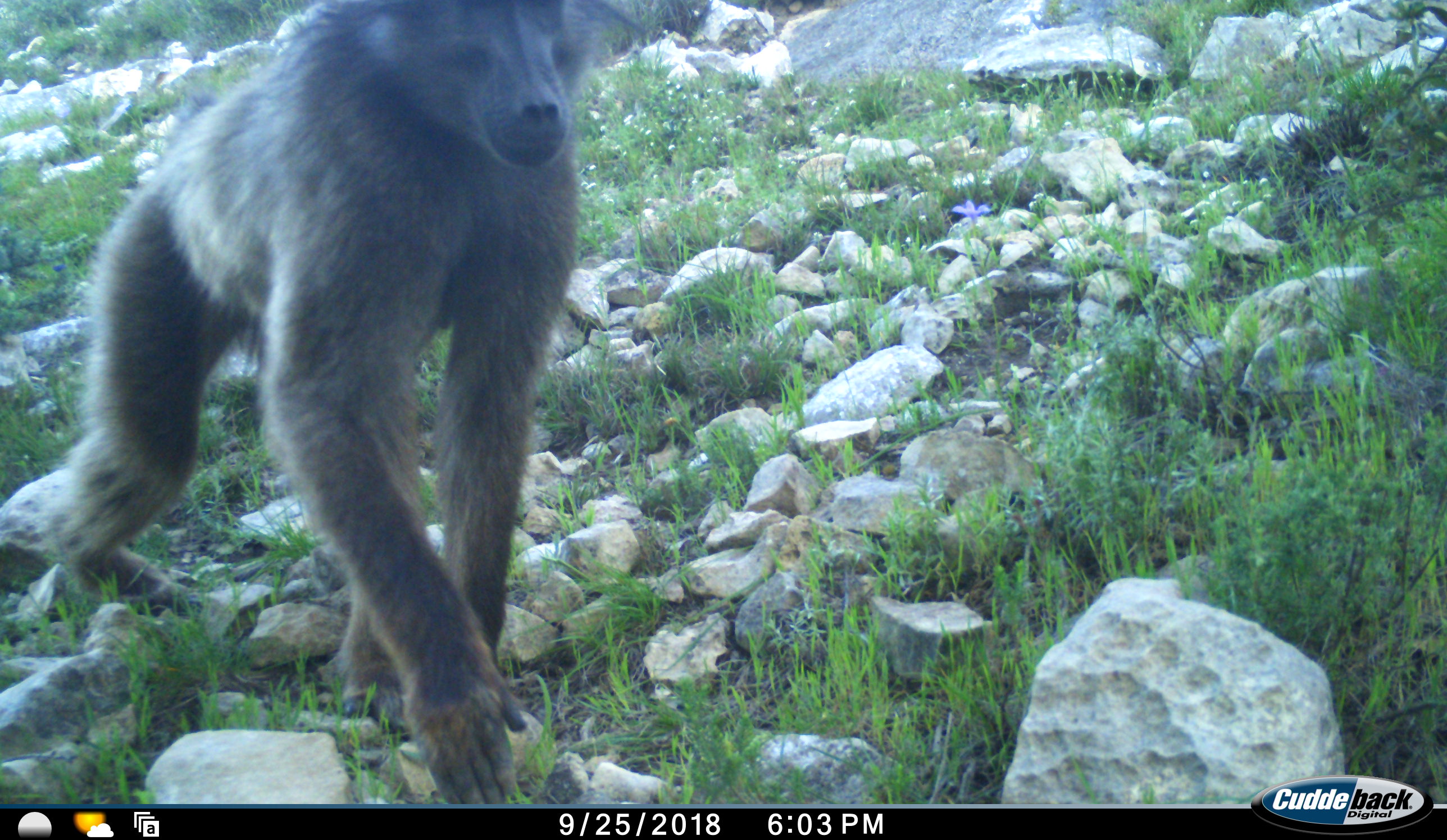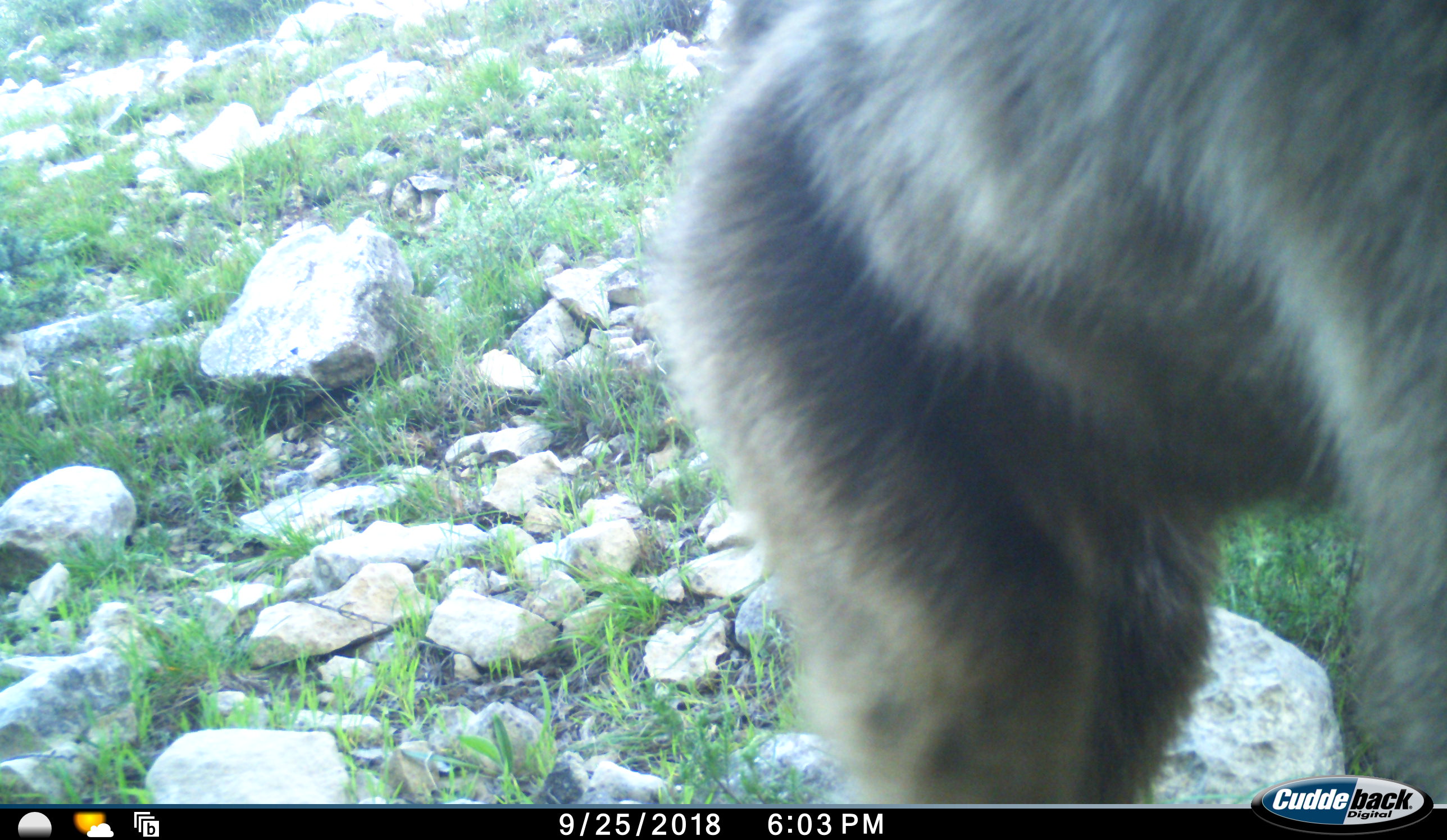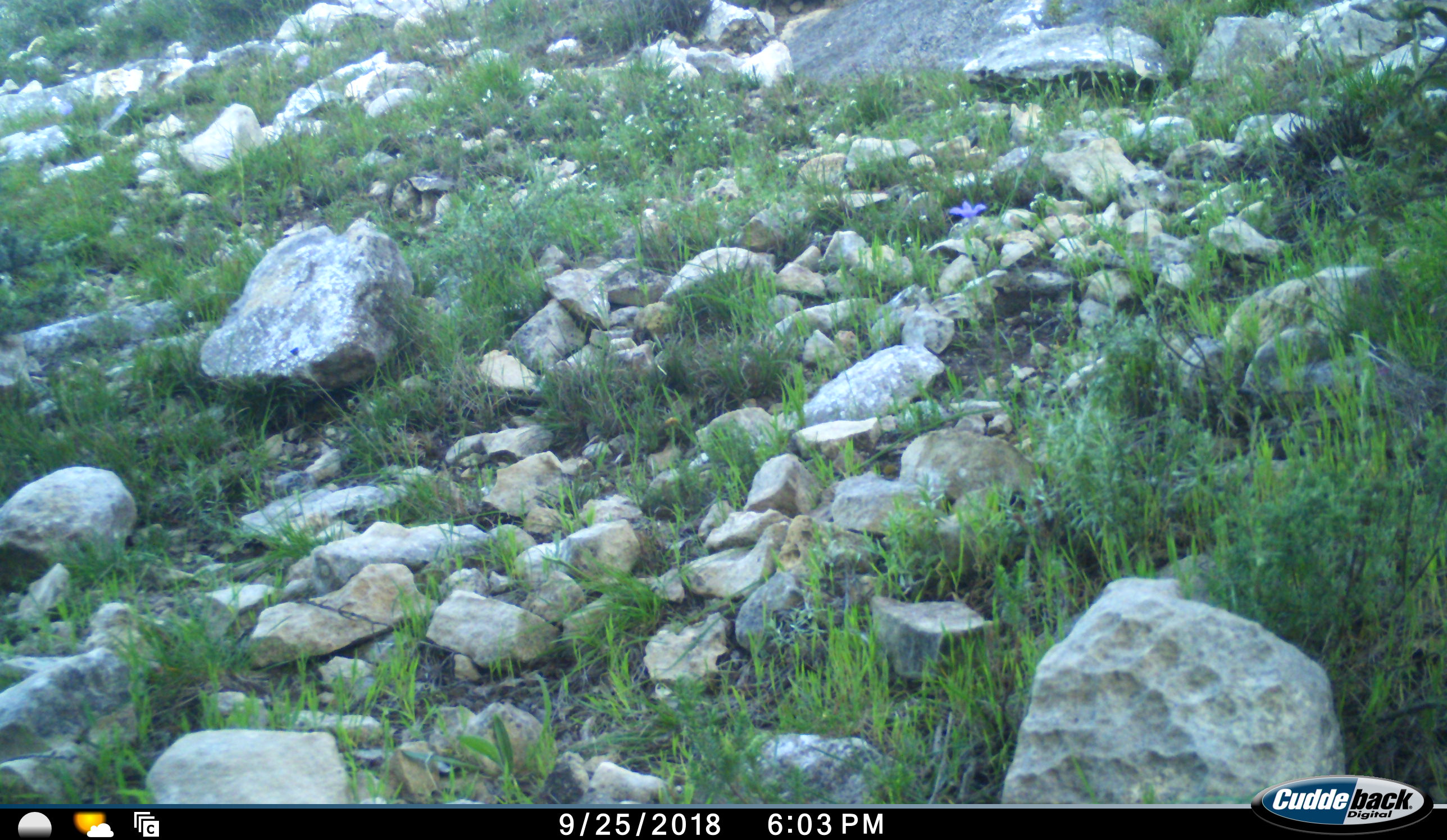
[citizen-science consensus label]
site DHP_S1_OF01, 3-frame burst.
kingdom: Animalia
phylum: Chordata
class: Mammalia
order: Primates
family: Cercopithecidae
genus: Papio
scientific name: Papio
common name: baboon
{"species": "baboon (Papio)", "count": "1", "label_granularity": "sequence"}